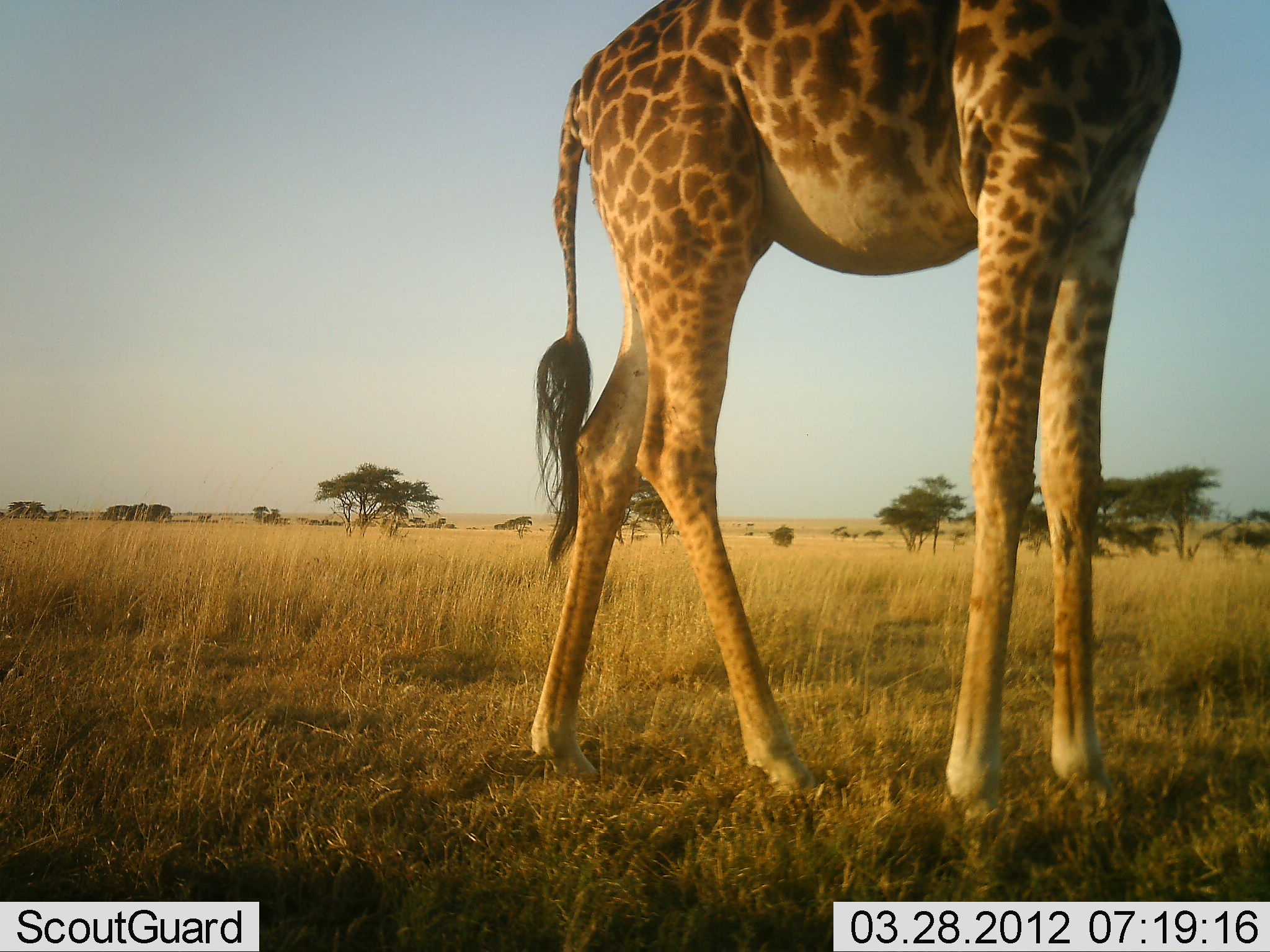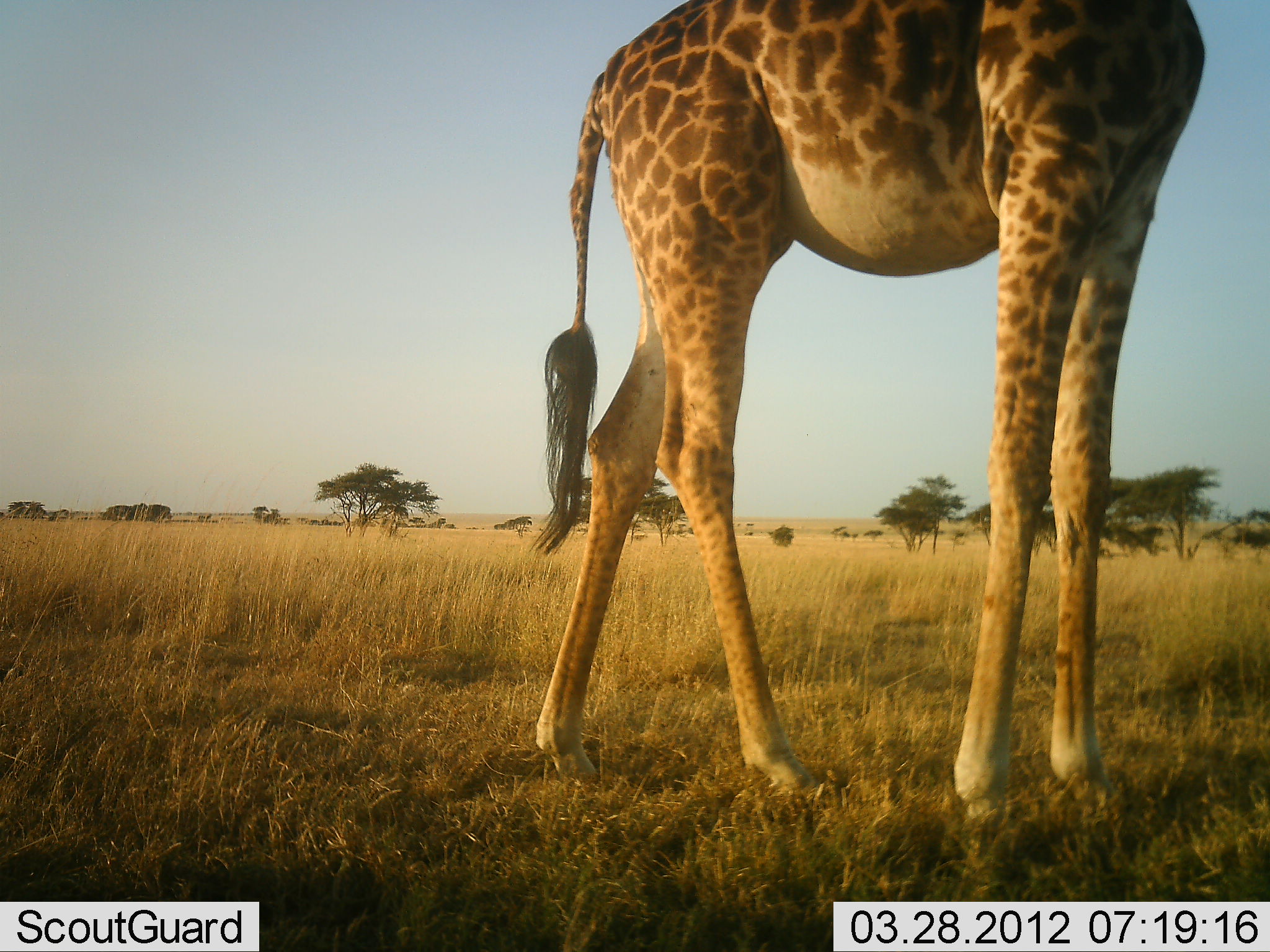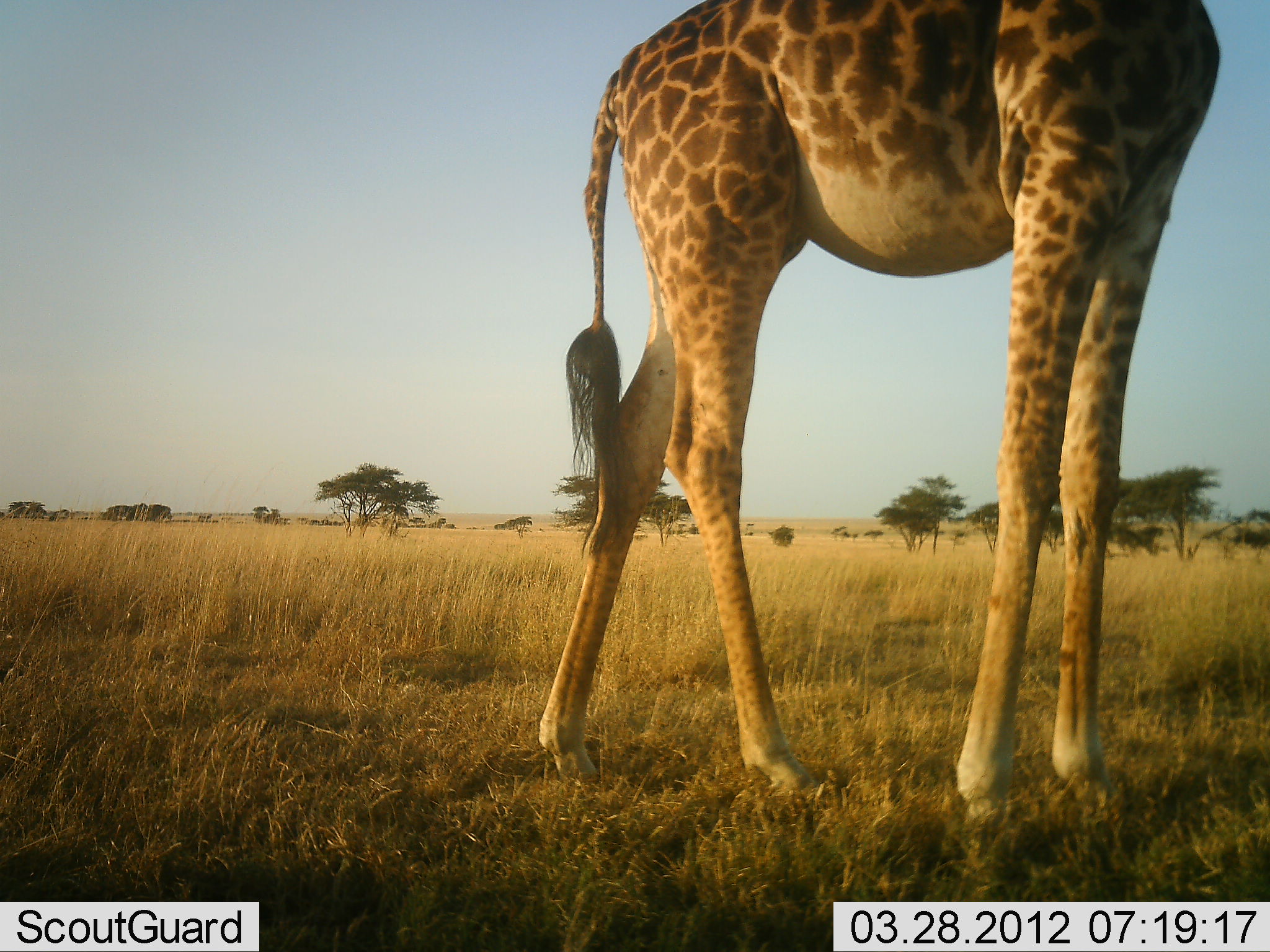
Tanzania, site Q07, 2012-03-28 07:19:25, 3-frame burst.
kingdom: Animalia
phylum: Chordata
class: Mammalia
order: Artiodactyla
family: Giraffidae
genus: Giraffa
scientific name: Giraffa camelopardalis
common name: giraffe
Giraffe (Giraffa camelopardalis), count 1. Behavior (volunteer vote fractions): standing 80%, resting 0%, moving 20%, interacting 0%. Young present (vote fraction): 7%. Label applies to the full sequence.